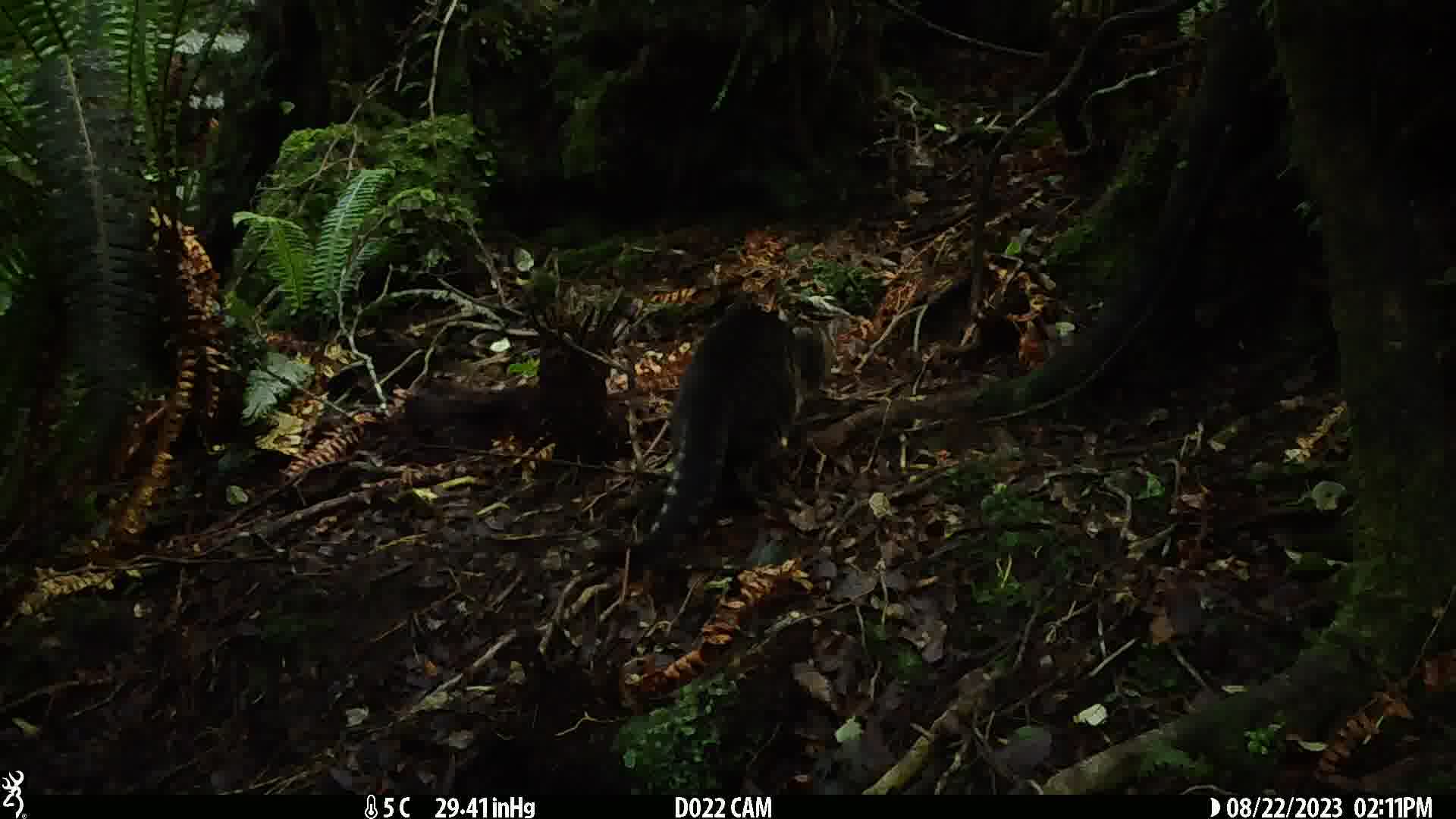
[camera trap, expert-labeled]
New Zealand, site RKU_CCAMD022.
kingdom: Animalia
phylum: Chordata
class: Mammalia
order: Carnivora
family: Felidae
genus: Felis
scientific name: Felis catus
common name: domestic cat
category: cat